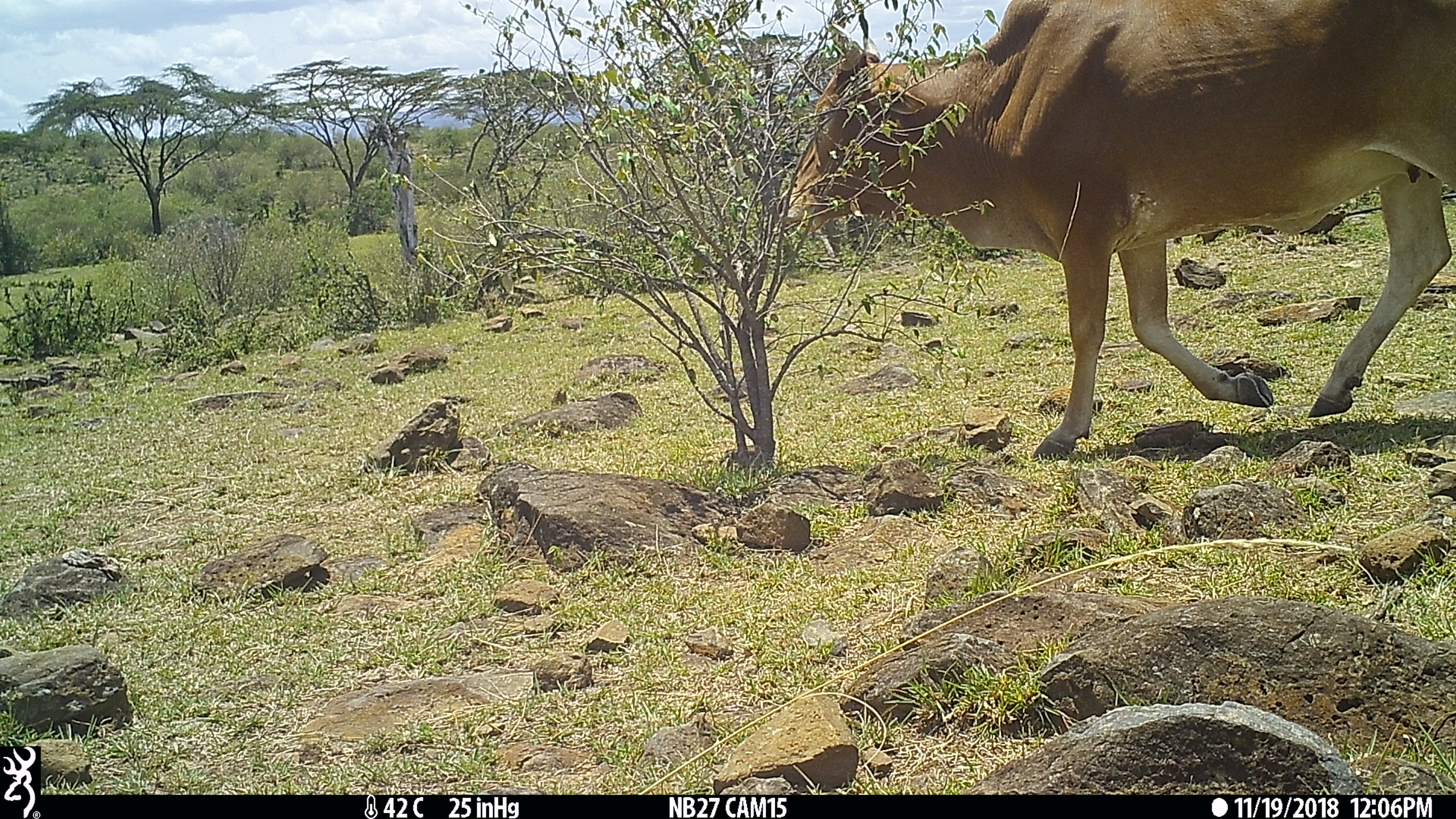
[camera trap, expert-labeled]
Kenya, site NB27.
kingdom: Animalia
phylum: Chordata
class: Mammalia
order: Artiodactyla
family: Bovidae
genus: Bos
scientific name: Bos taurus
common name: cattle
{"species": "cattle (Bos taurus)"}